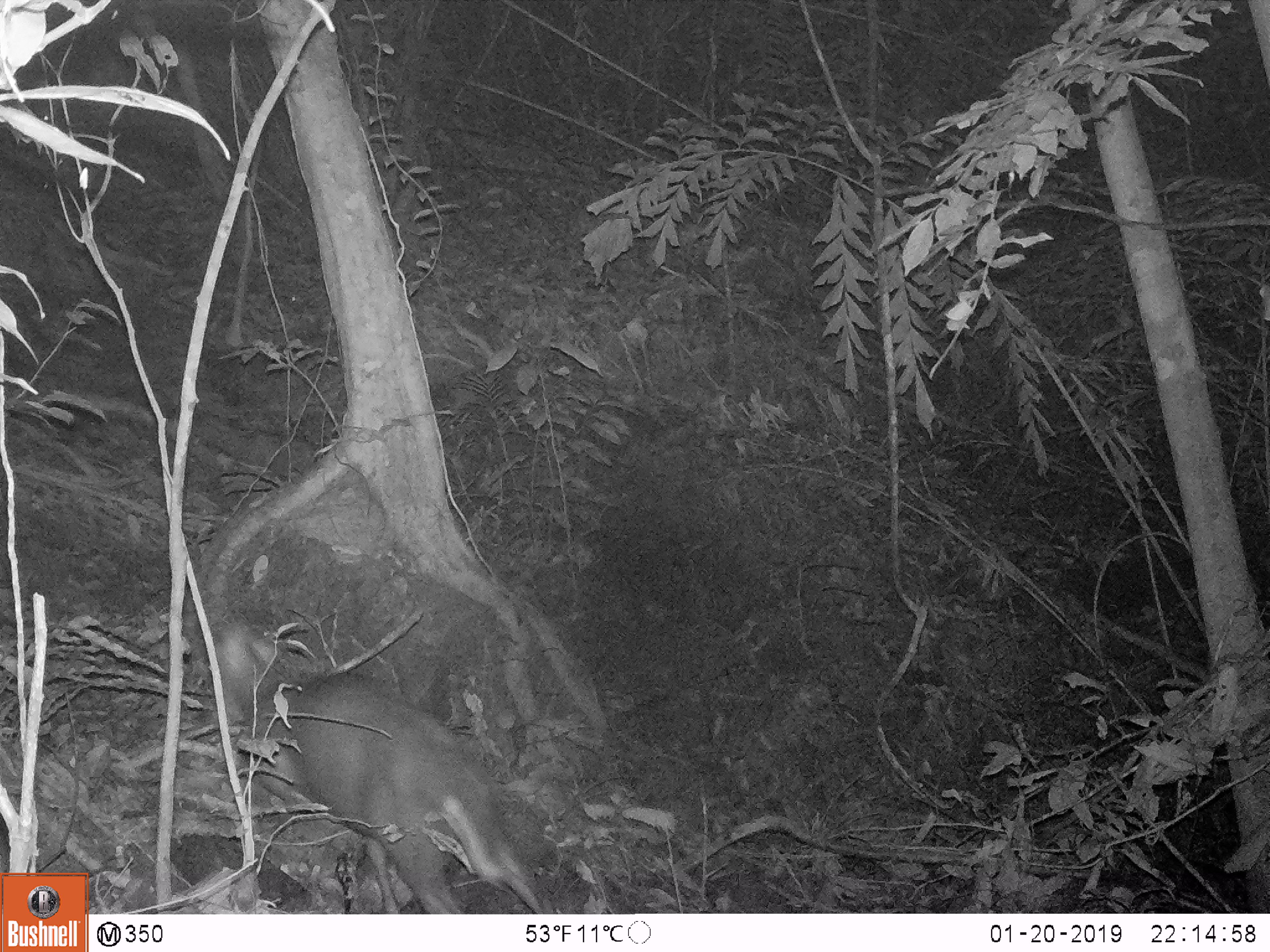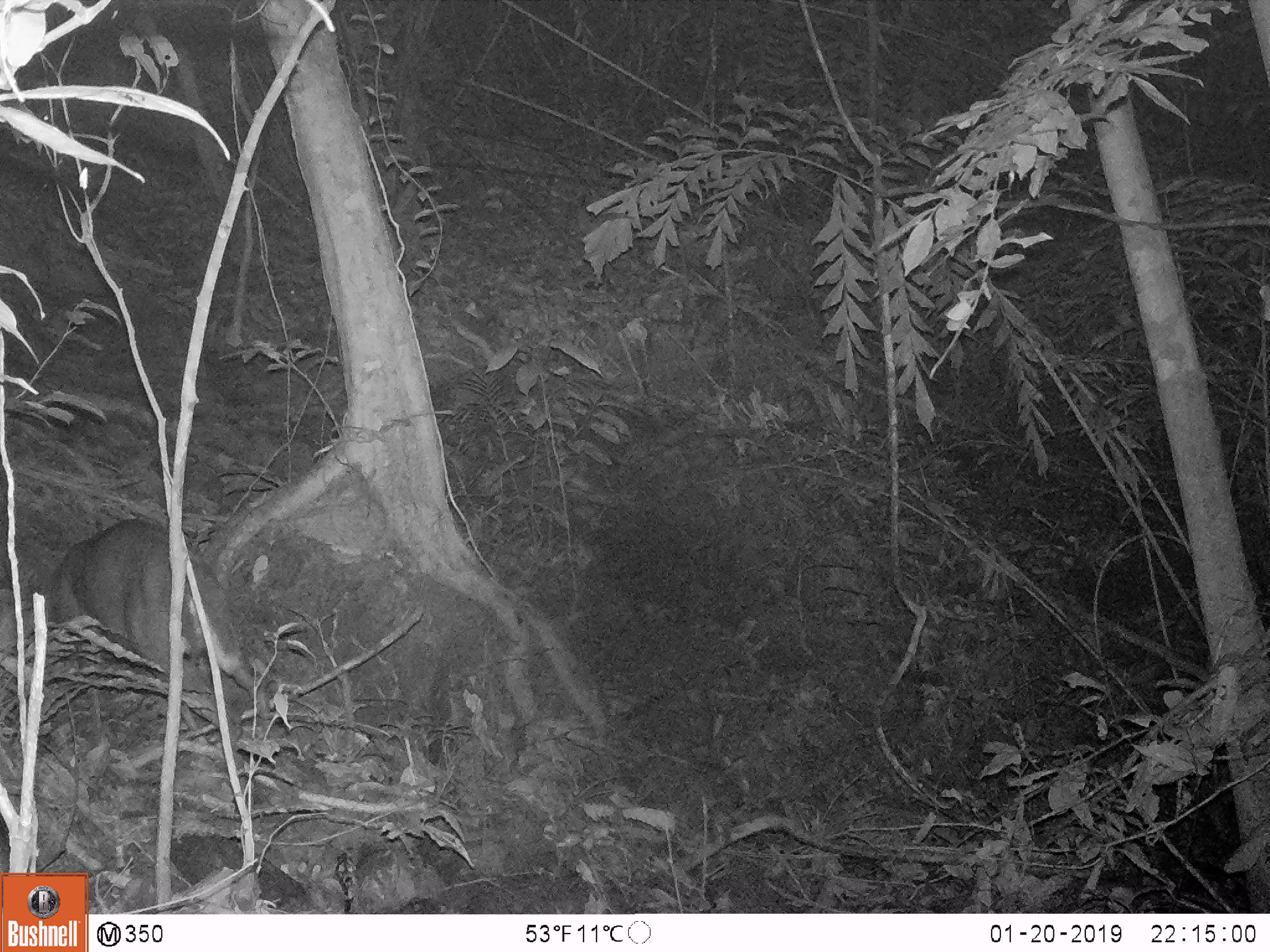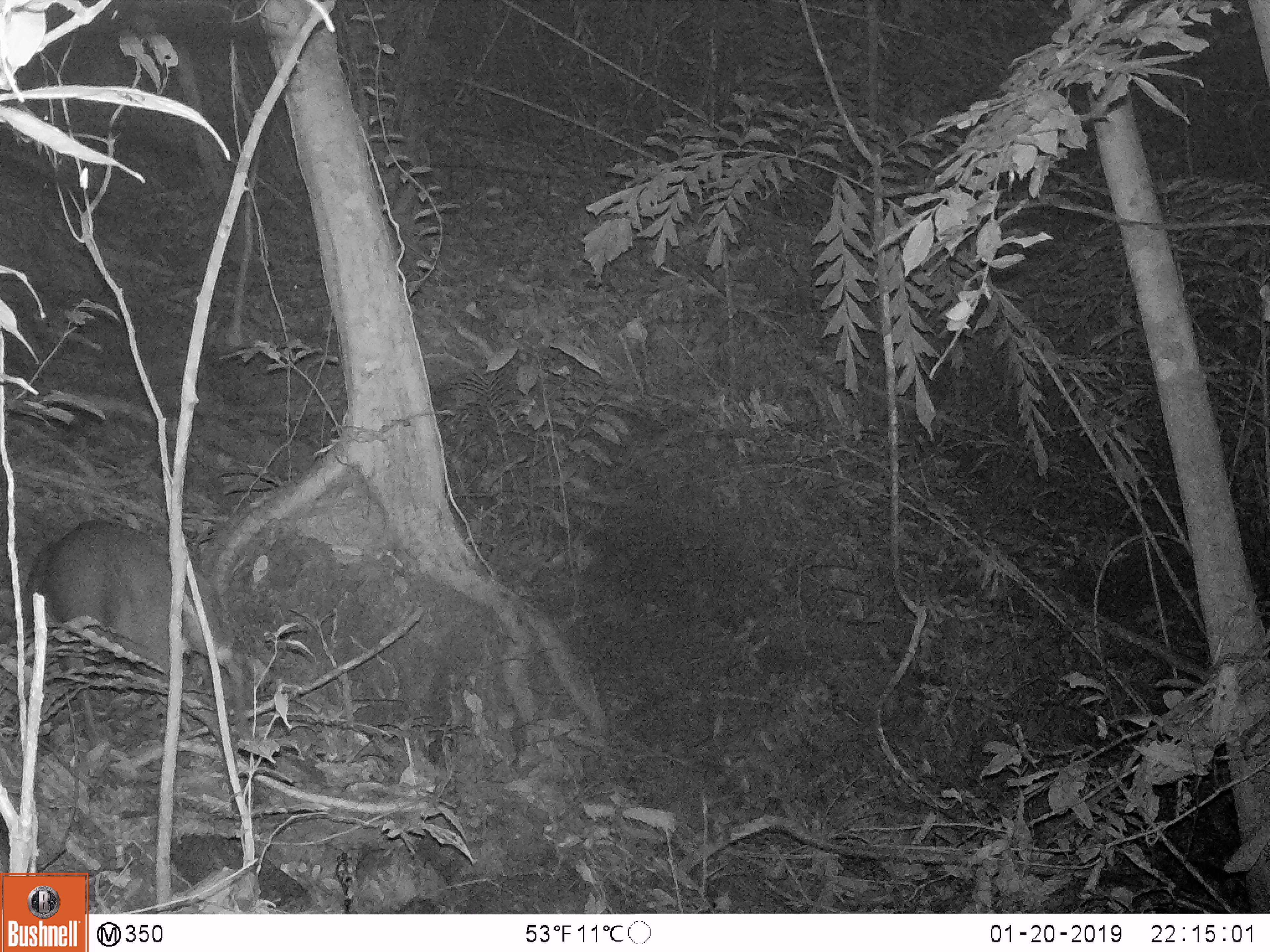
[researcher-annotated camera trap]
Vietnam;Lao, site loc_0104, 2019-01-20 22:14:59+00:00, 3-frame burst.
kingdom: Animalia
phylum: Chordata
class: Mammalia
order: Artiodactyla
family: Cervidae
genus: Muntiacus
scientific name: Muntiacus rooseveltorum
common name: roosevelt's muntjac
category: roosevelts muntjac group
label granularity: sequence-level